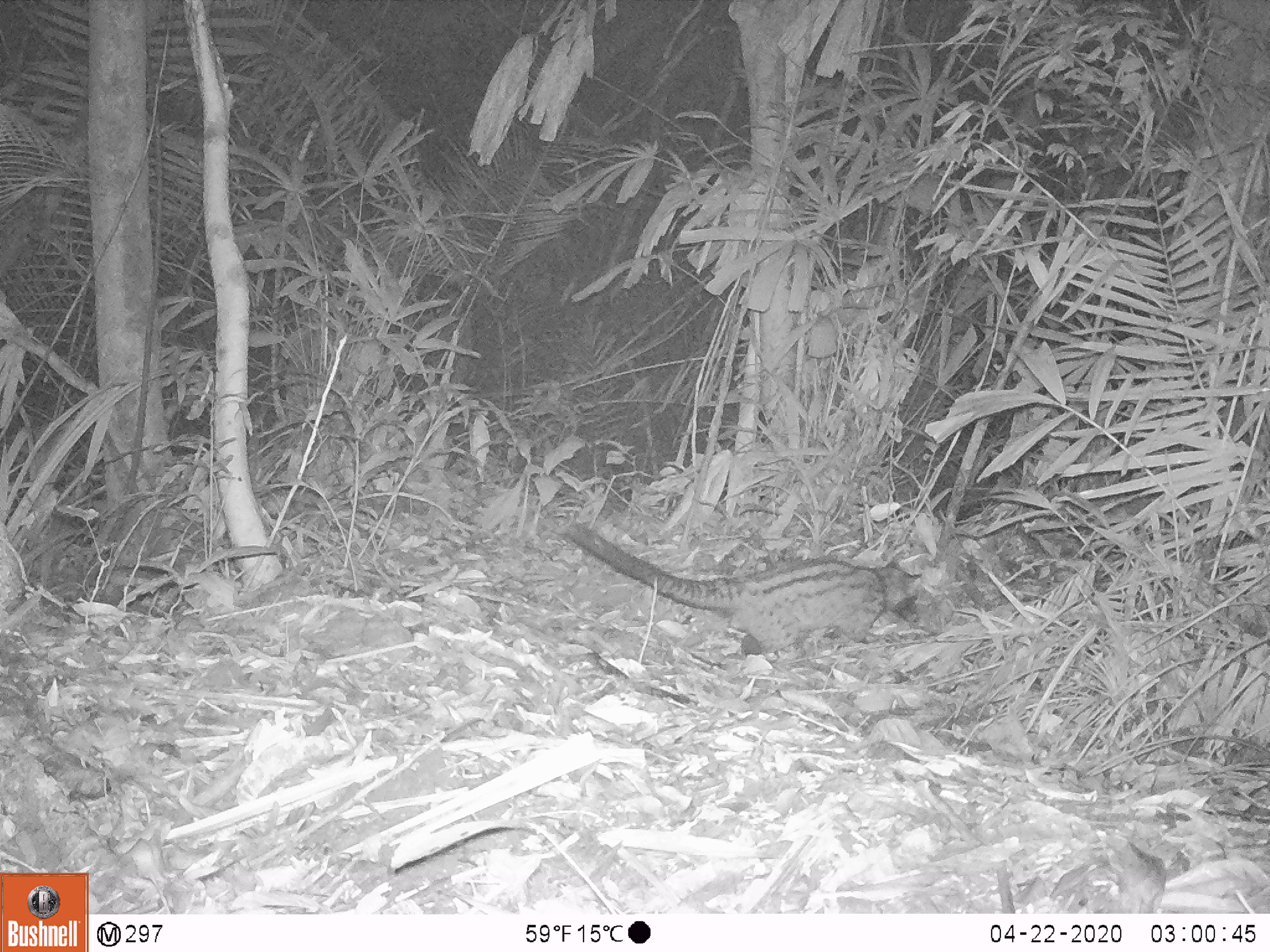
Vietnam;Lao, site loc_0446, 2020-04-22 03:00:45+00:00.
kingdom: Animalia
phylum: Chordata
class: Mammalia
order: Carnivora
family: Viverridae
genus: Paradoxurus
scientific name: Paradoxurus hermaphroditus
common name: common palm civet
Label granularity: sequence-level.